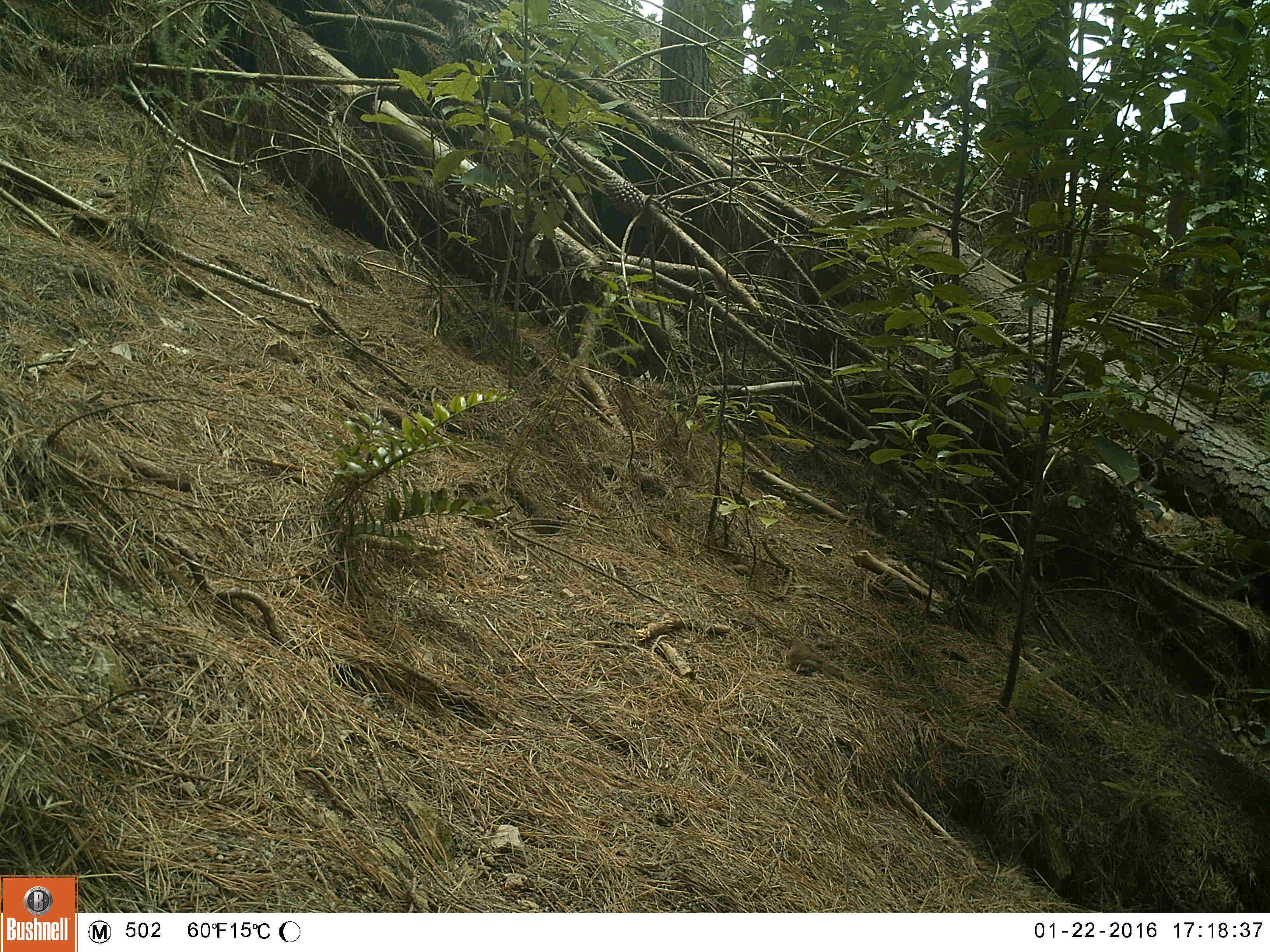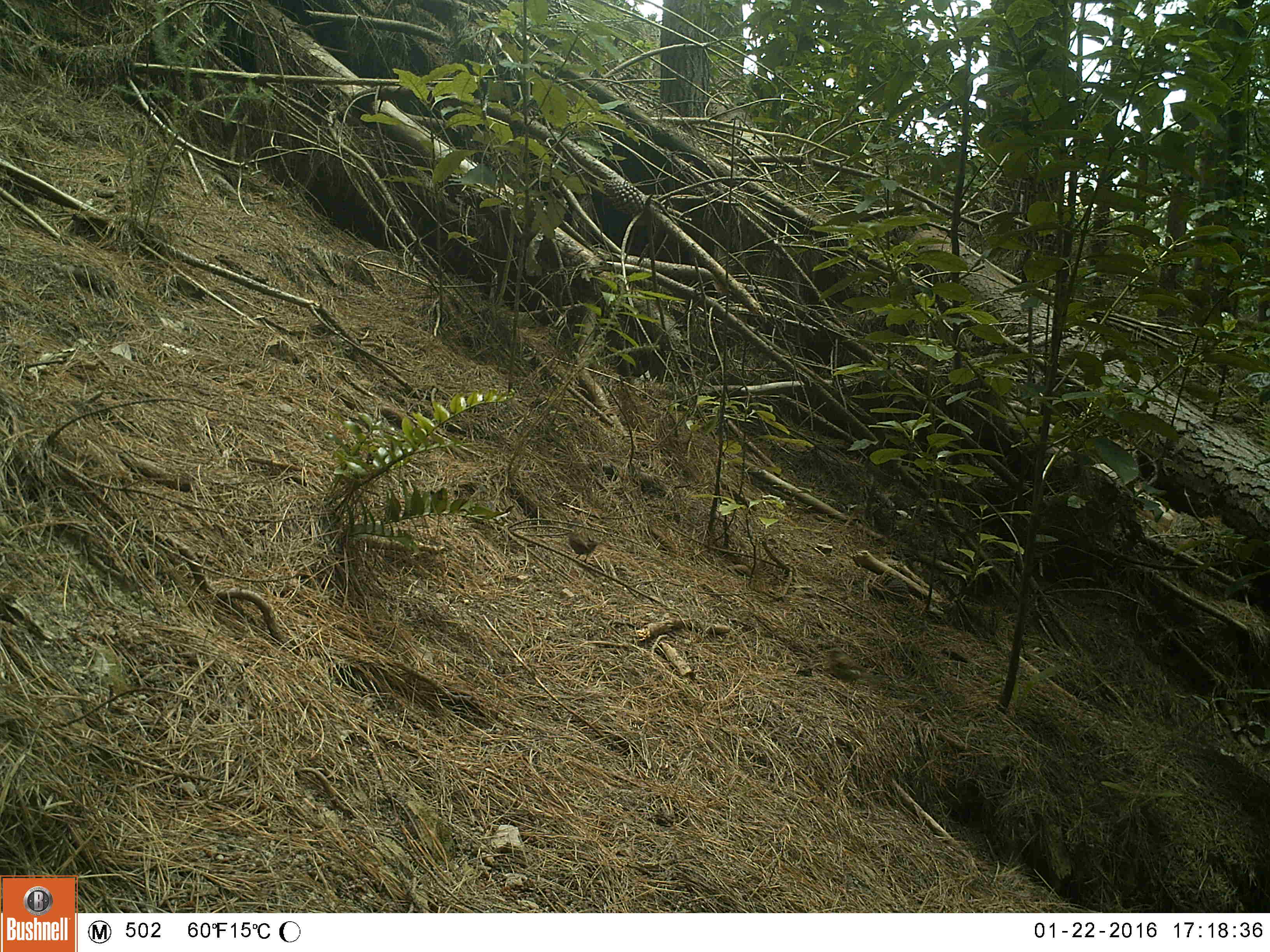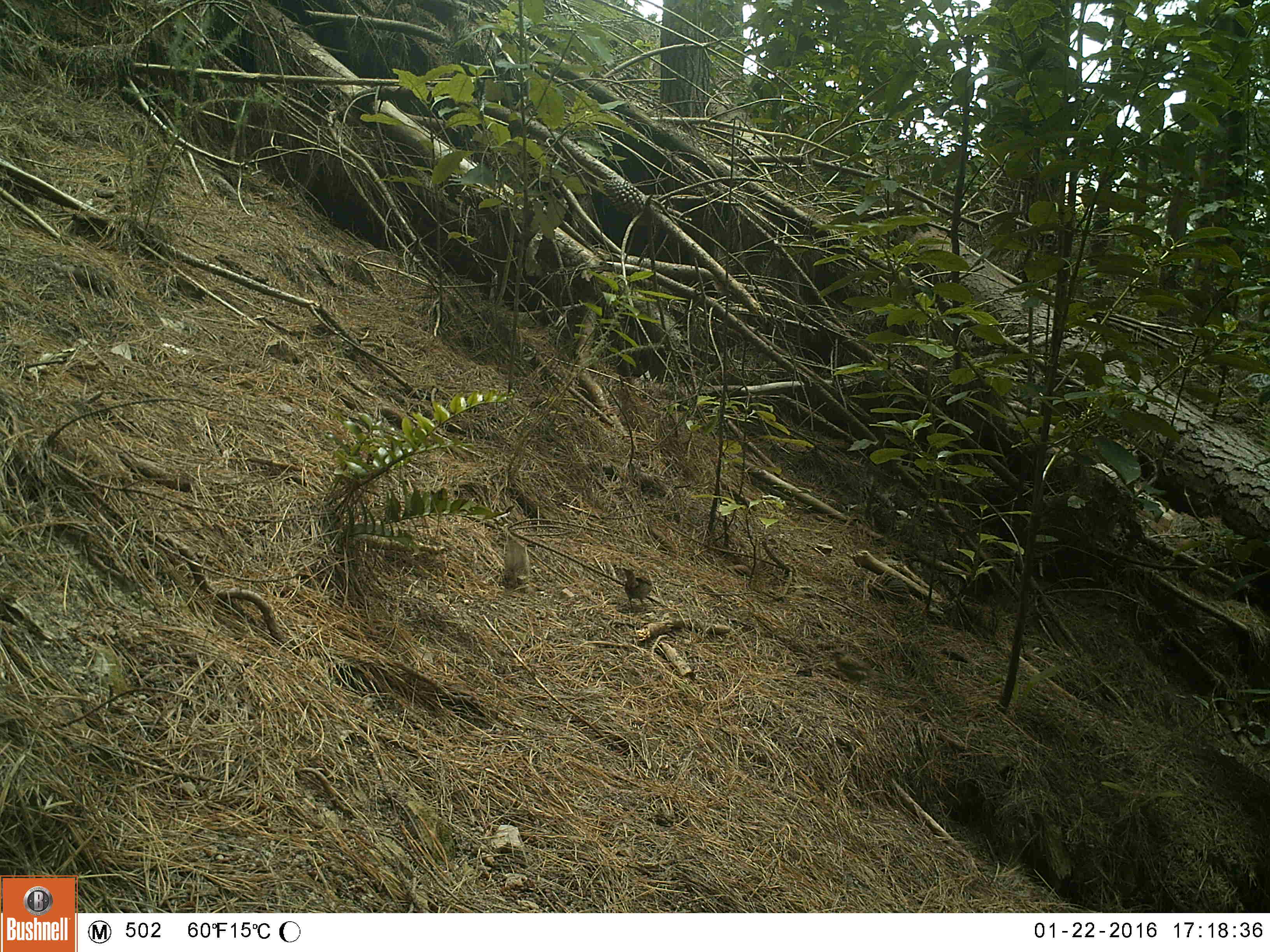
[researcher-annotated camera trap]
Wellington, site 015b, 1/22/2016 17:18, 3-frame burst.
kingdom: Animalia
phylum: Chordata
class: Aves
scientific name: Aves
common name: bird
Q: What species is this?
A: Bird (Aves).